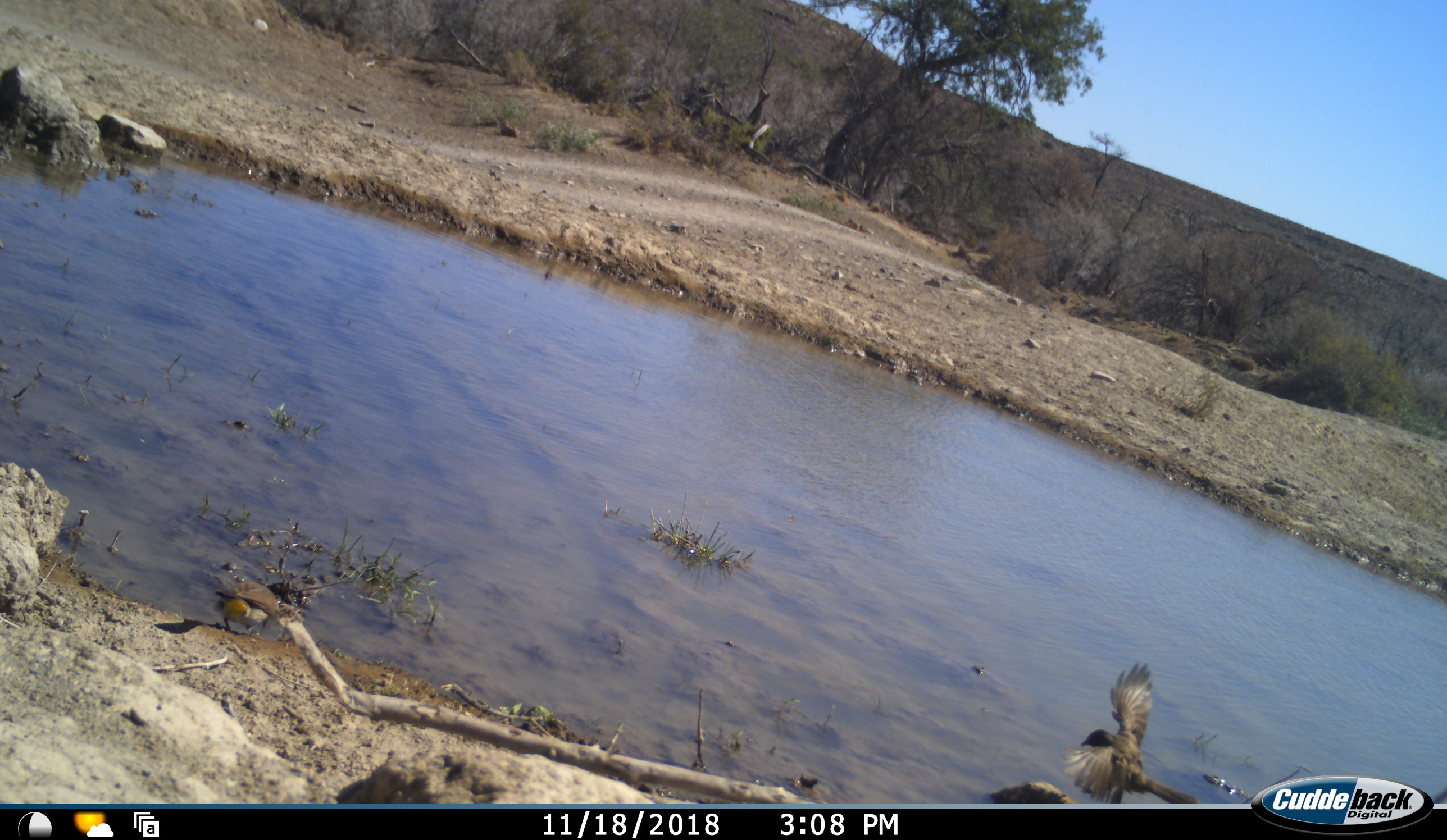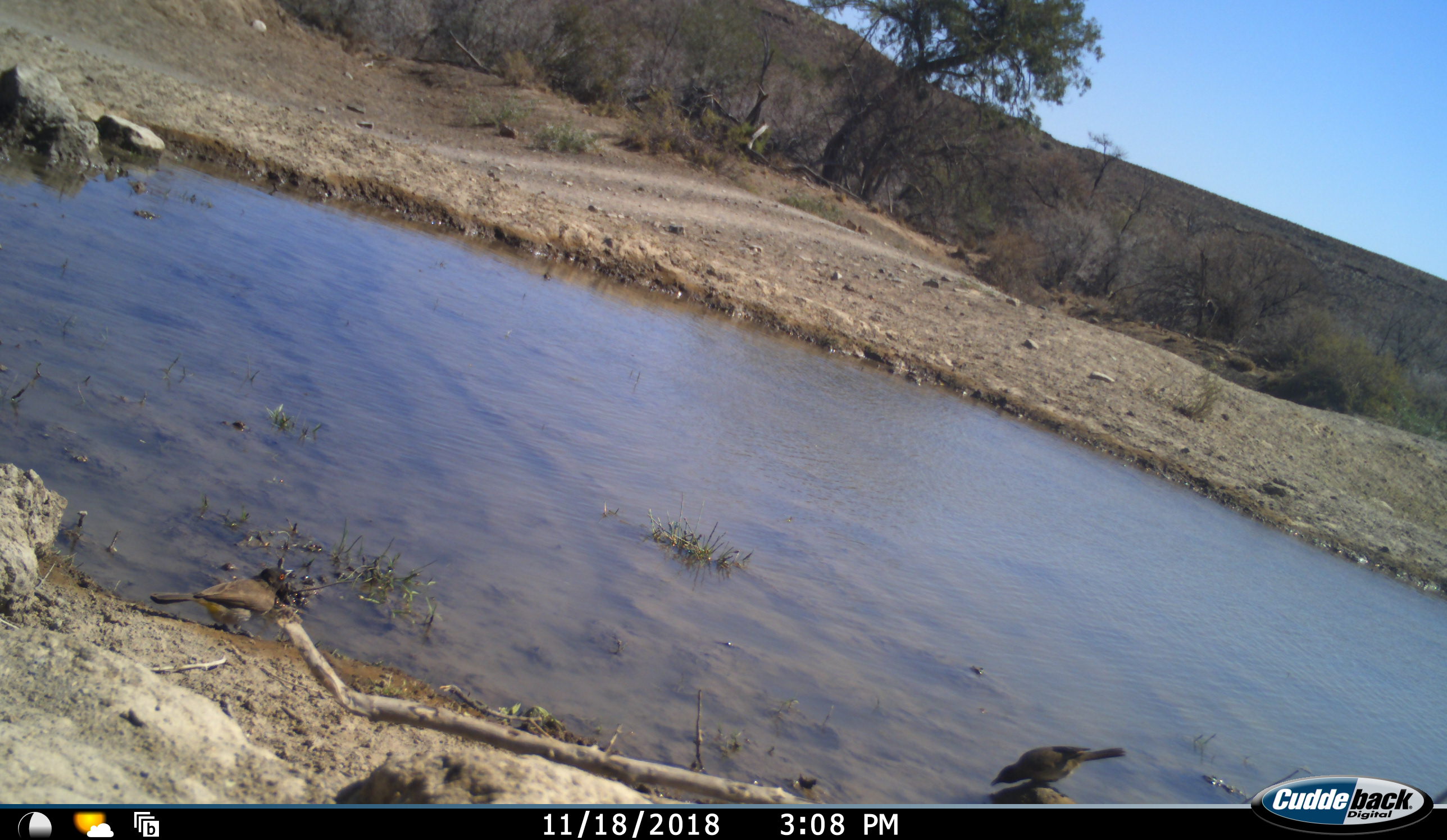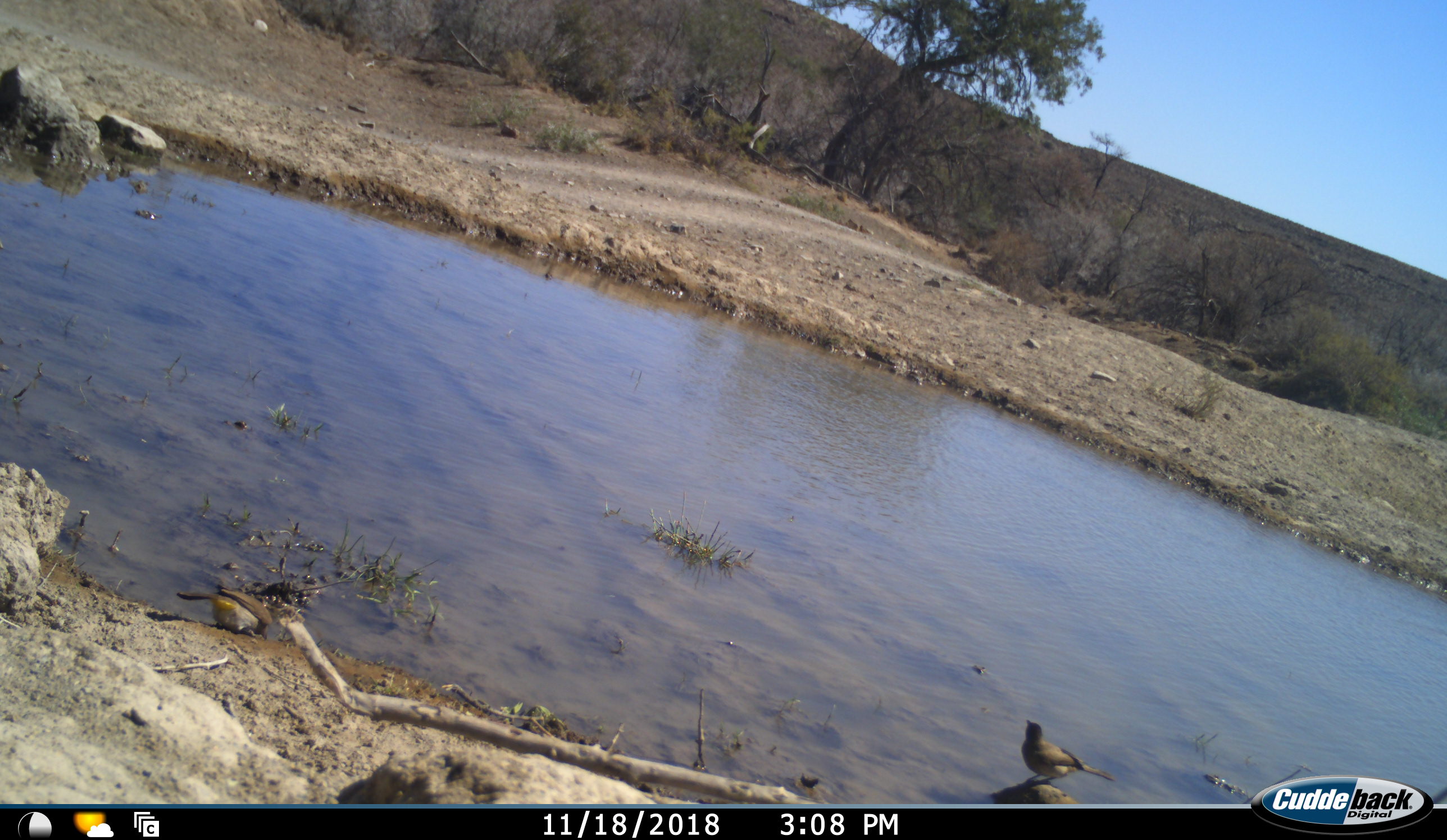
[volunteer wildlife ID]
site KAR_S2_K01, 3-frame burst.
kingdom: Animalia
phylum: Chordata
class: Aves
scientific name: Aves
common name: bird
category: birdother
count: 2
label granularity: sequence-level